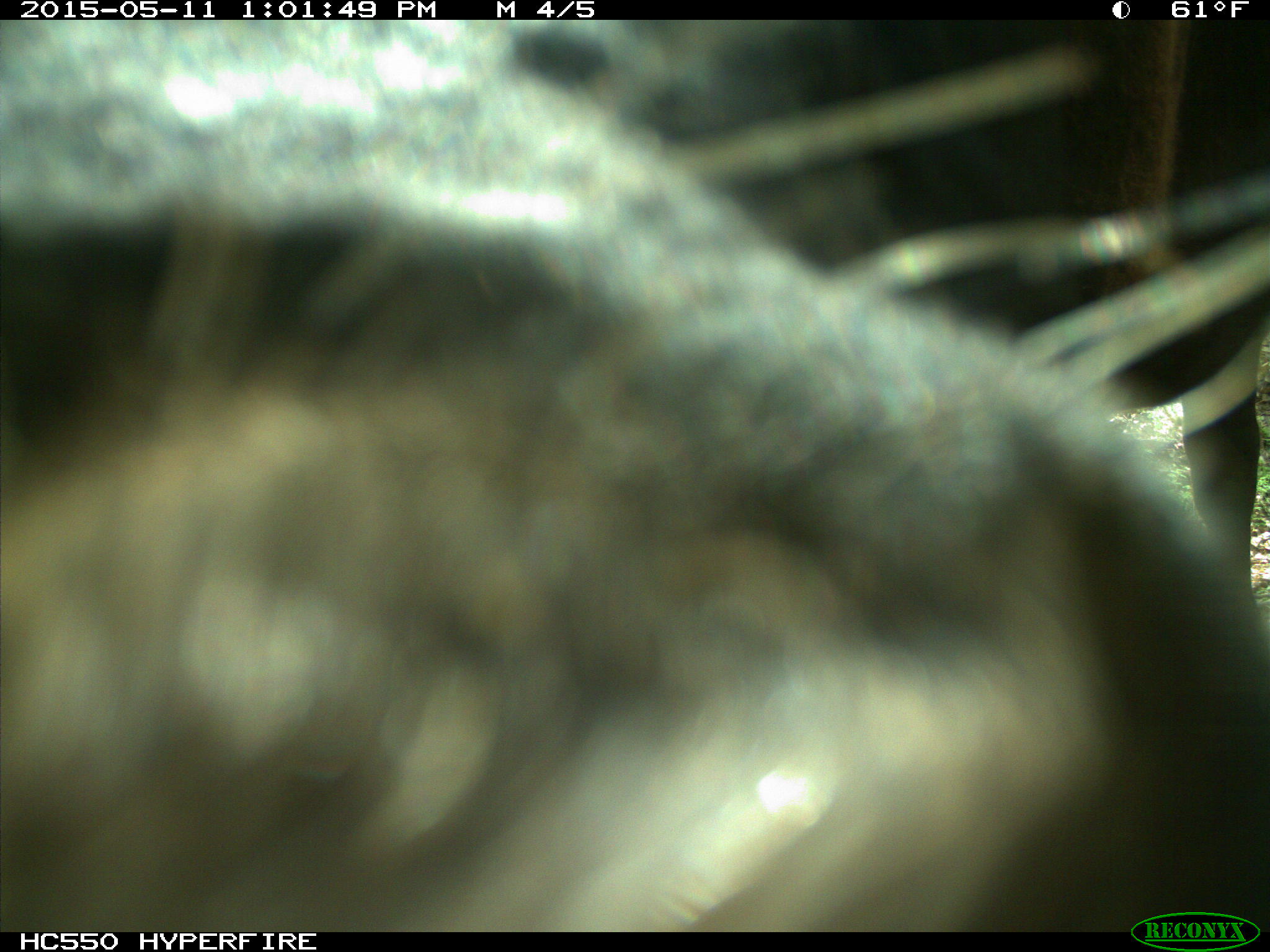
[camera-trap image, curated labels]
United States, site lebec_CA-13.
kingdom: Animalia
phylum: Chordata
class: Mammalia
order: Artiodactyla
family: Bovidae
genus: Bos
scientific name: Bos taurus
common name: domestic cow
Bos taurus (domestic cow).